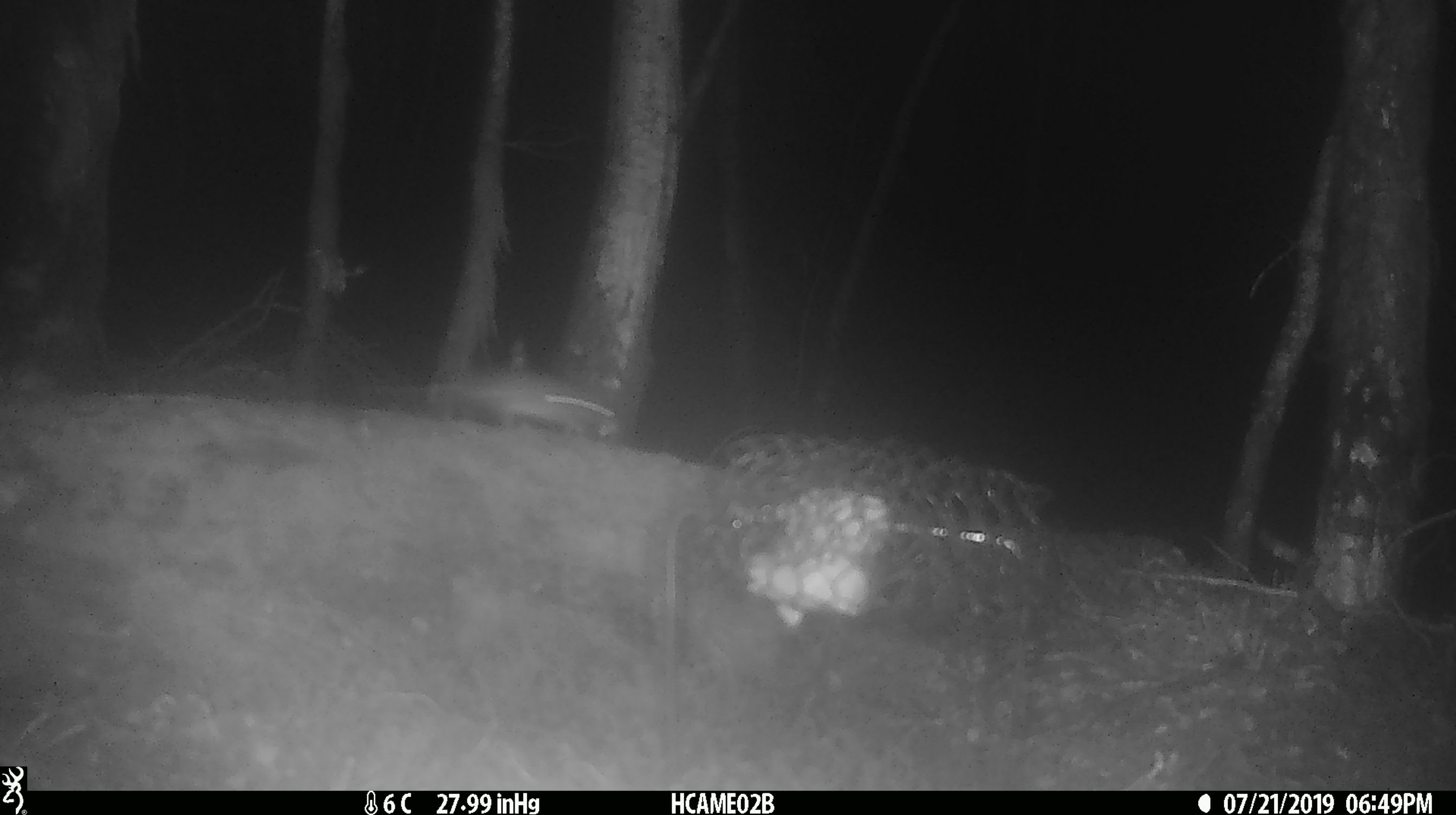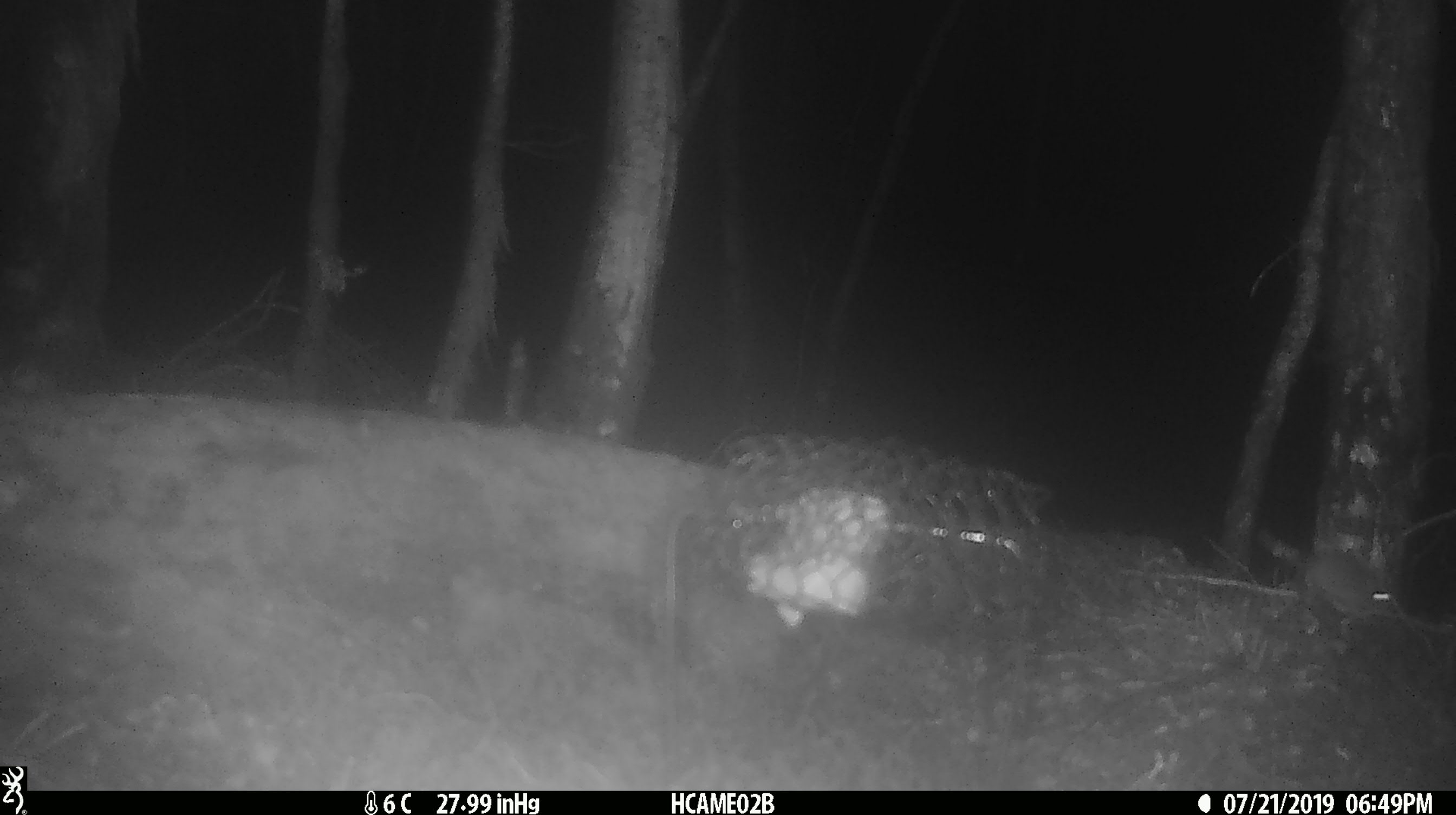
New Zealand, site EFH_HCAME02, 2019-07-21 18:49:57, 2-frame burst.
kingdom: Animalia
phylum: Chordata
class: Mammalia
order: Rodentia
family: Muridae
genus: Mus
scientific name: Mus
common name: mouse